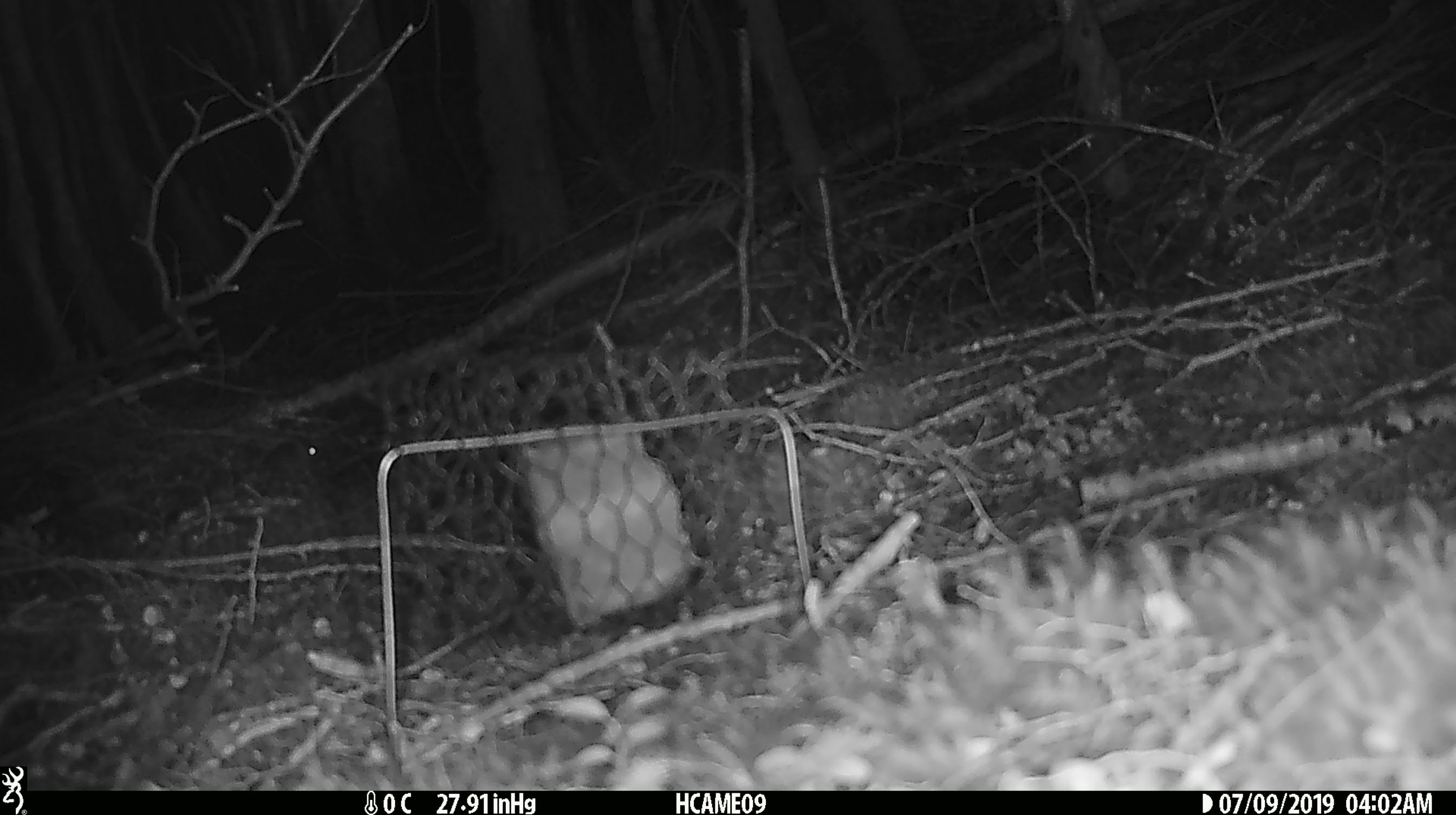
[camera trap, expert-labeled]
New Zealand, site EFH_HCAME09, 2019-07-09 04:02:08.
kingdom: Animalia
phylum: Chordata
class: Mammalia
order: Rodentia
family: Muridae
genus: Mus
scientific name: Mus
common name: mouse